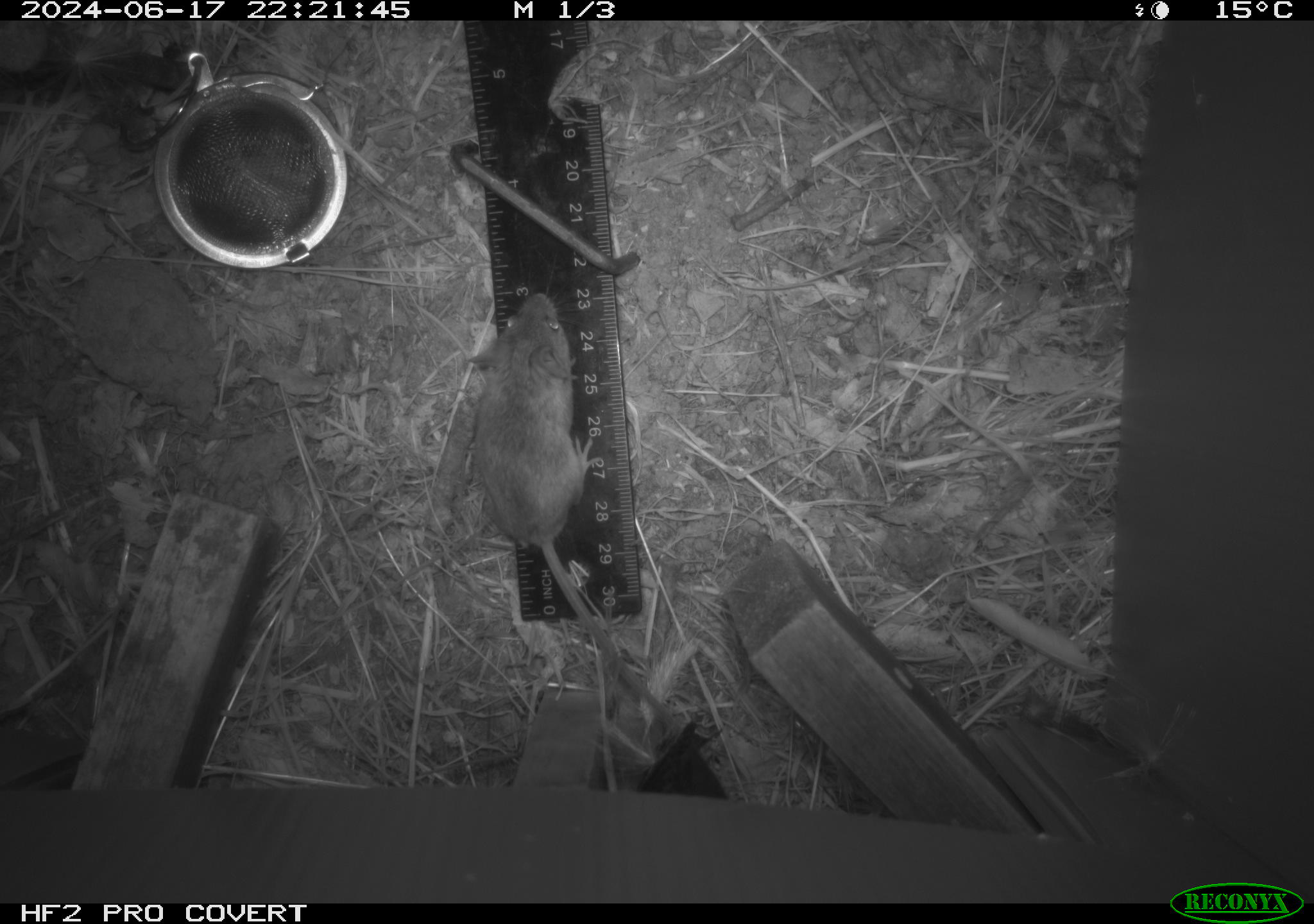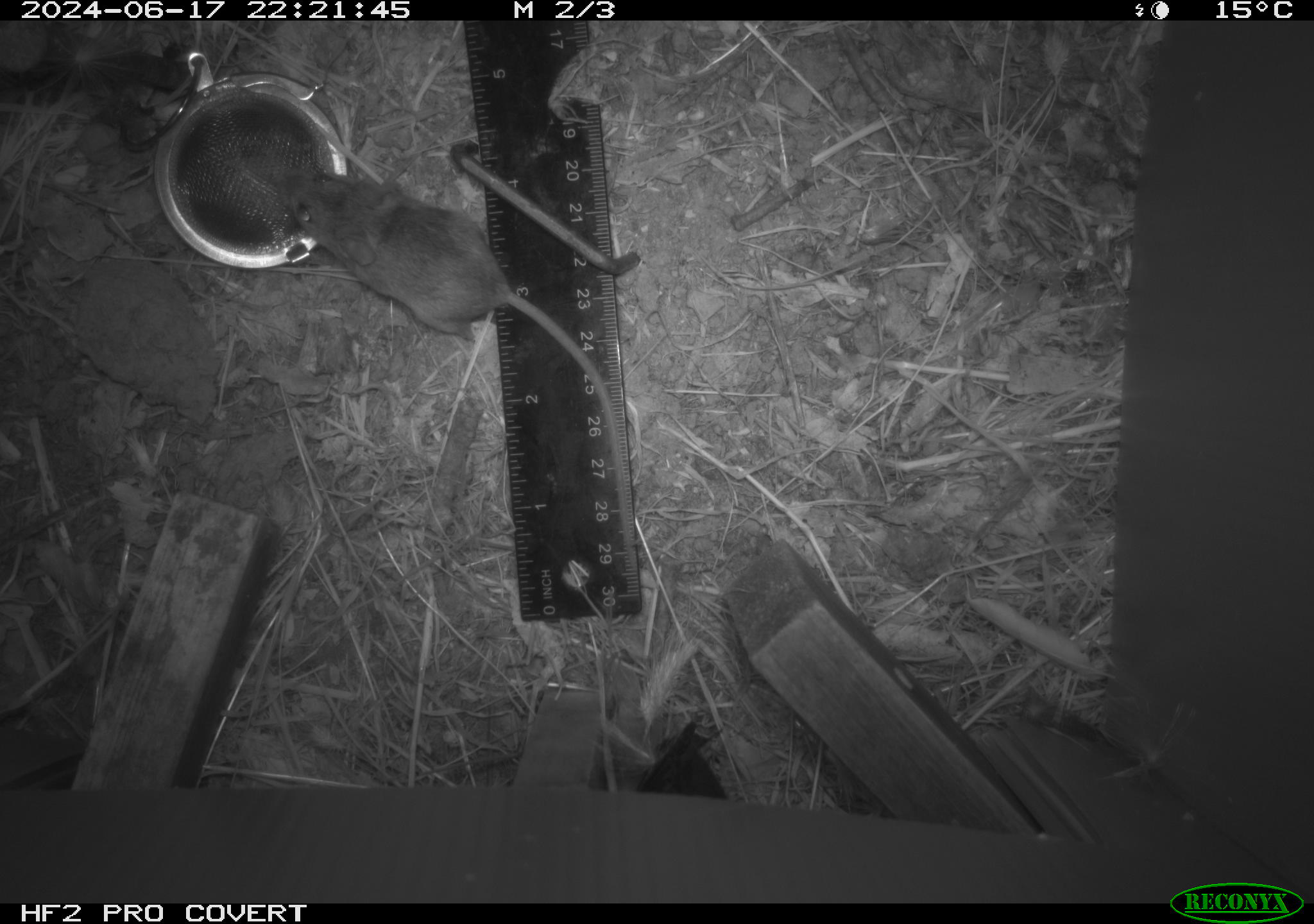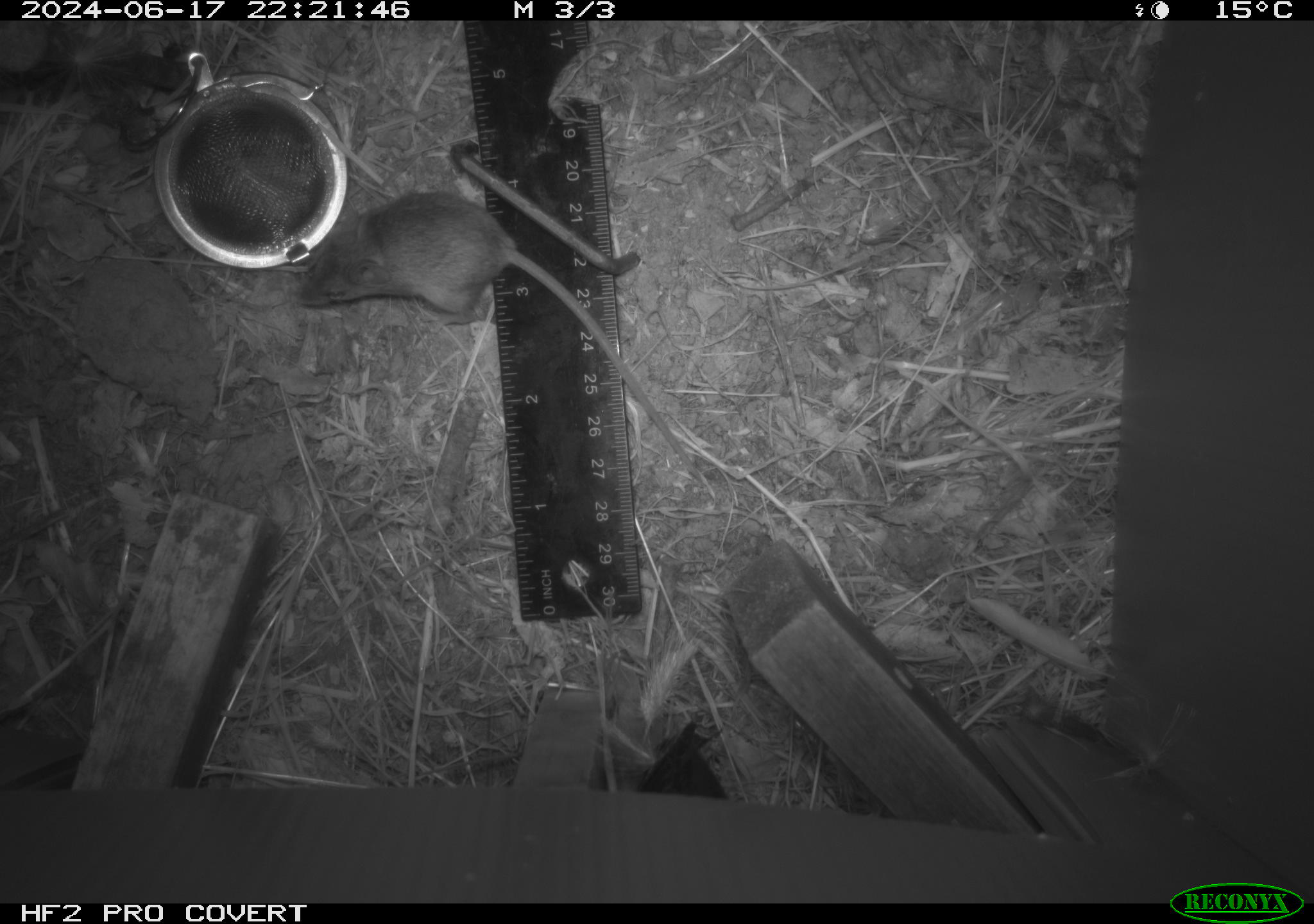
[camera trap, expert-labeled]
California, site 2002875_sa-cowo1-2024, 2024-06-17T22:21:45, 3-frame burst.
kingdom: Animalia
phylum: Chordata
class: Mammalia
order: Rodentia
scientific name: Rodentia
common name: mouse species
Mouse species (Rodentia).